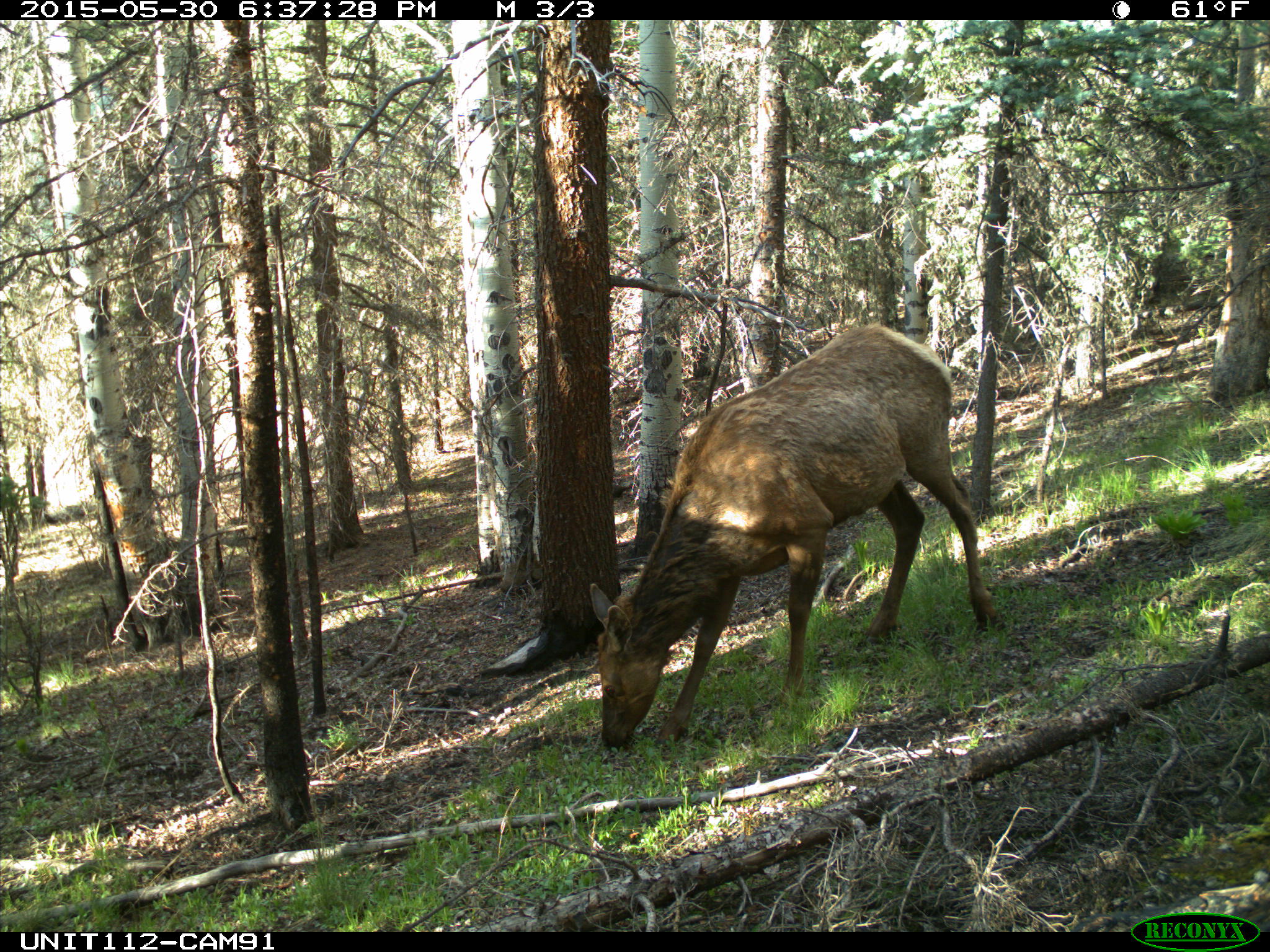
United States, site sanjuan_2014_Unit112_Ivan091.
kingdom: Animalia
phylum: Chordata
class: Mammalia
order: Artiodactyla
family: Cervidae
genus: Cervus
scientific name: Cervus elaphus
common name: red deer